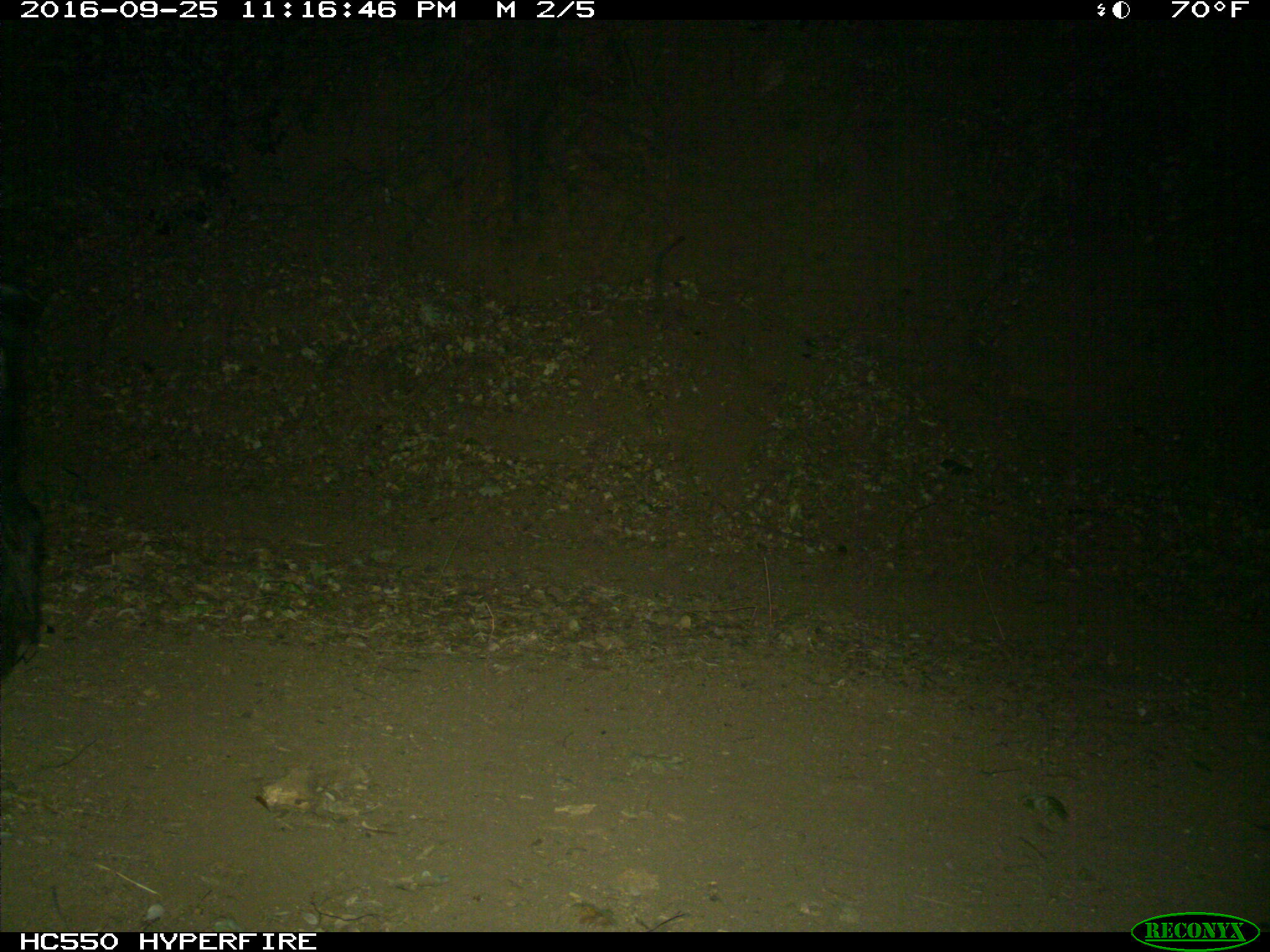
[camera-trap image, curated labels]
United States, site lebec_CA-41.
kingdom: Animalia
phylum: Chordata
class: Mammalia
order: Artiodactyla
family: Suidae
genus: Sus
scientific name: Sus scrofa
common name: wild boar